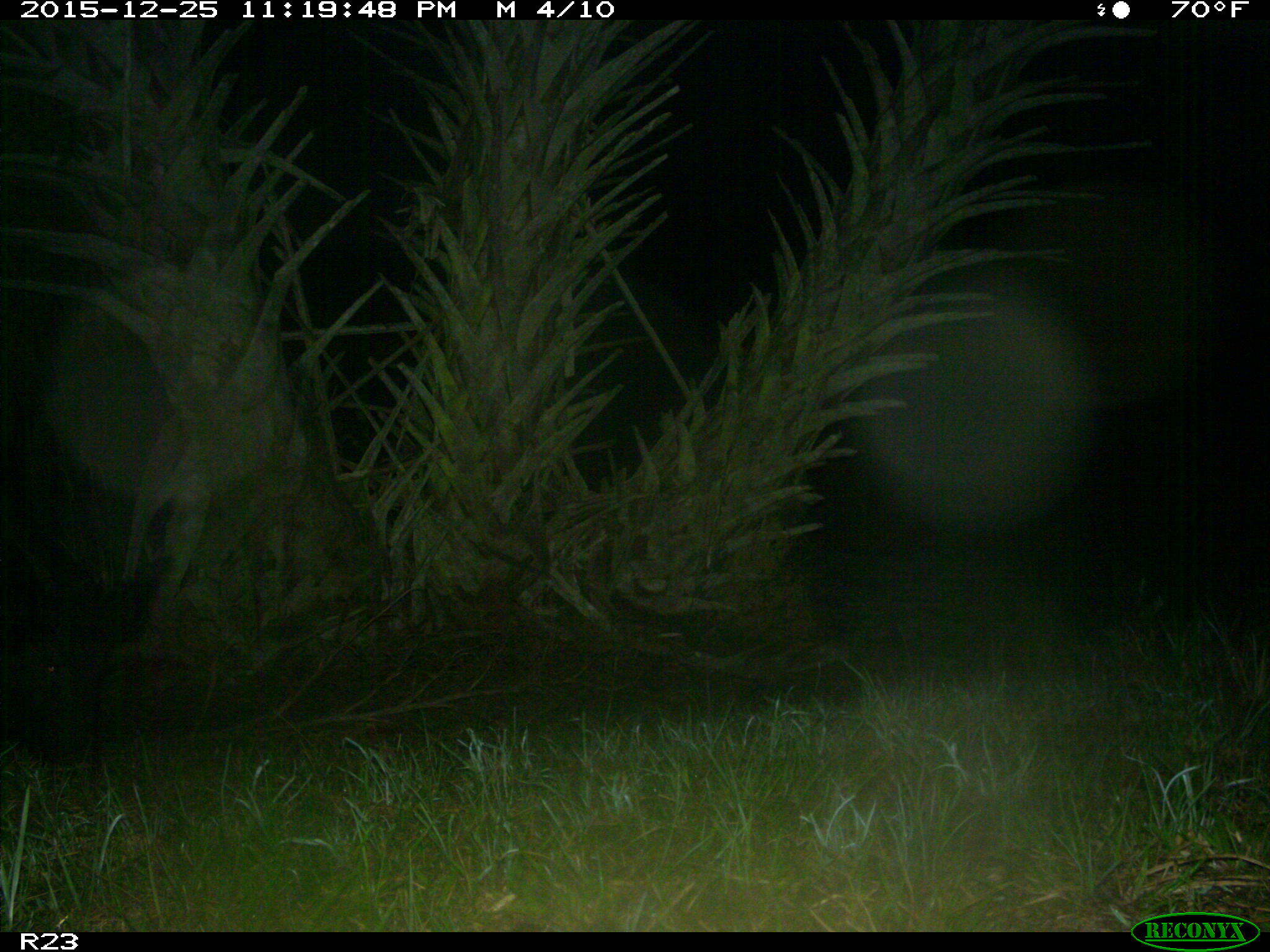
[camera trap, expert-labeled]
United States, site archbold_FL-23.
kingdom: Animalia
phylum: Chordata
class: Mammalia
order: Artiodactyla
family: Suidae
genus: Sus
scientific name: Sus scrofa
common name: wild boar